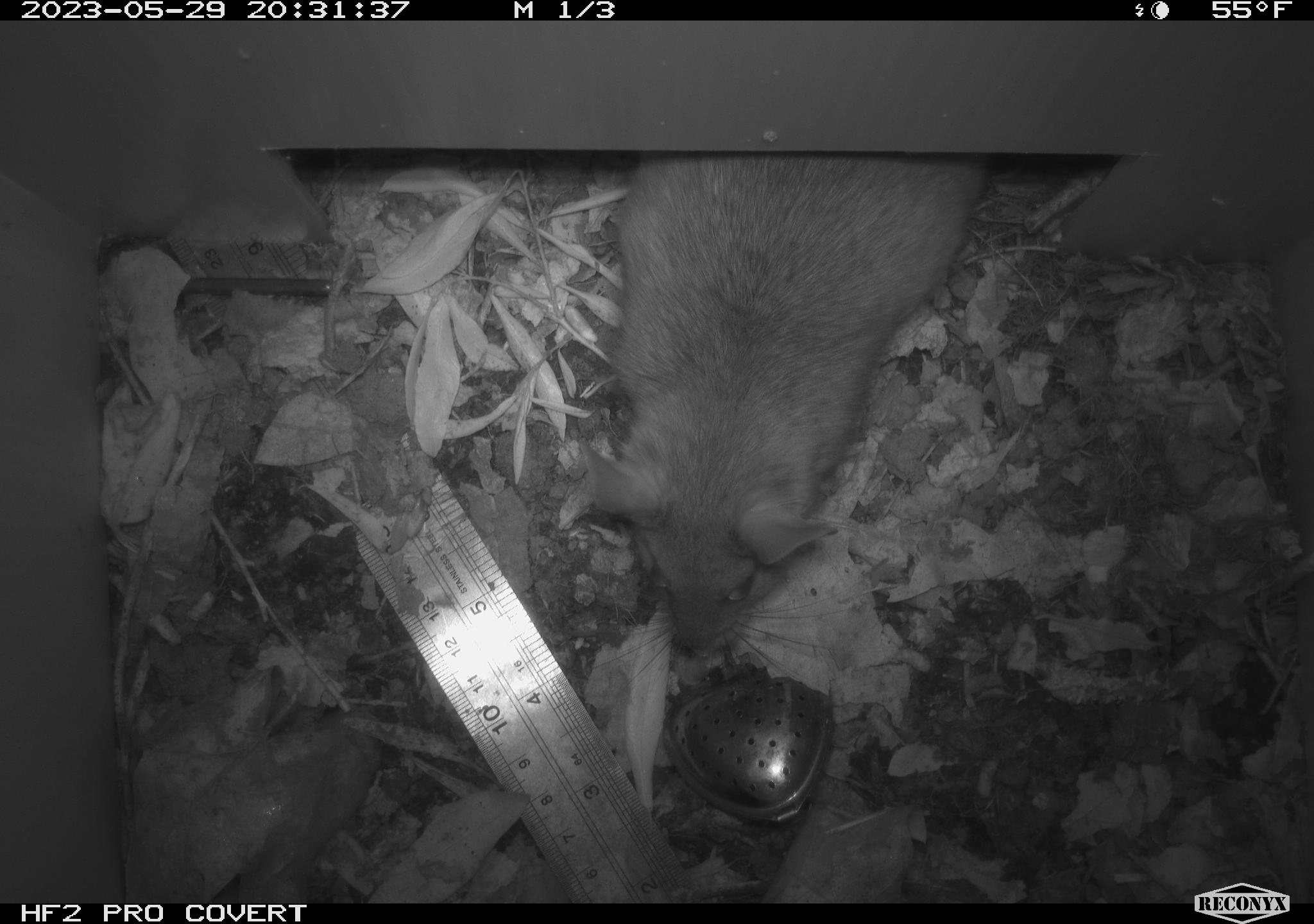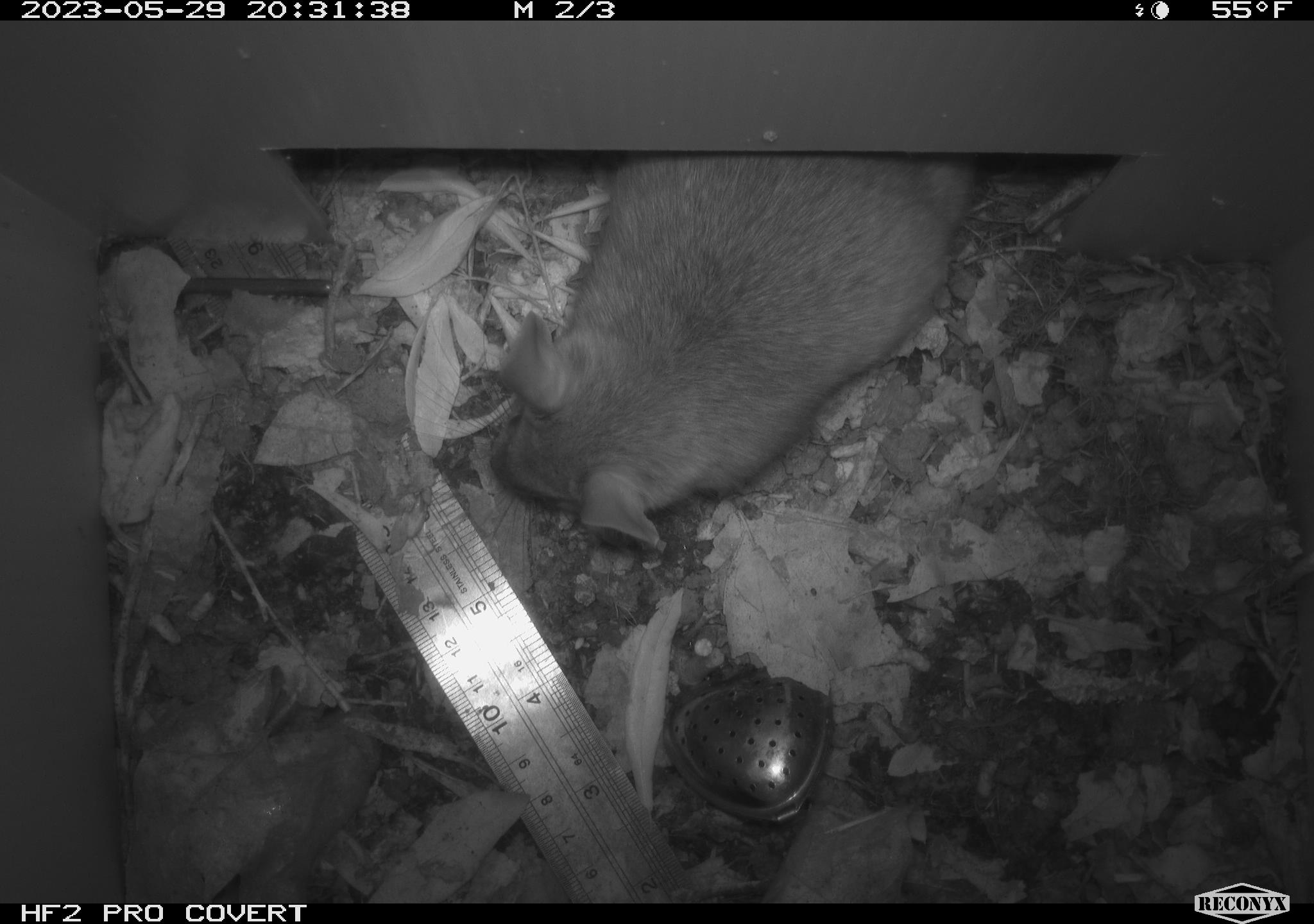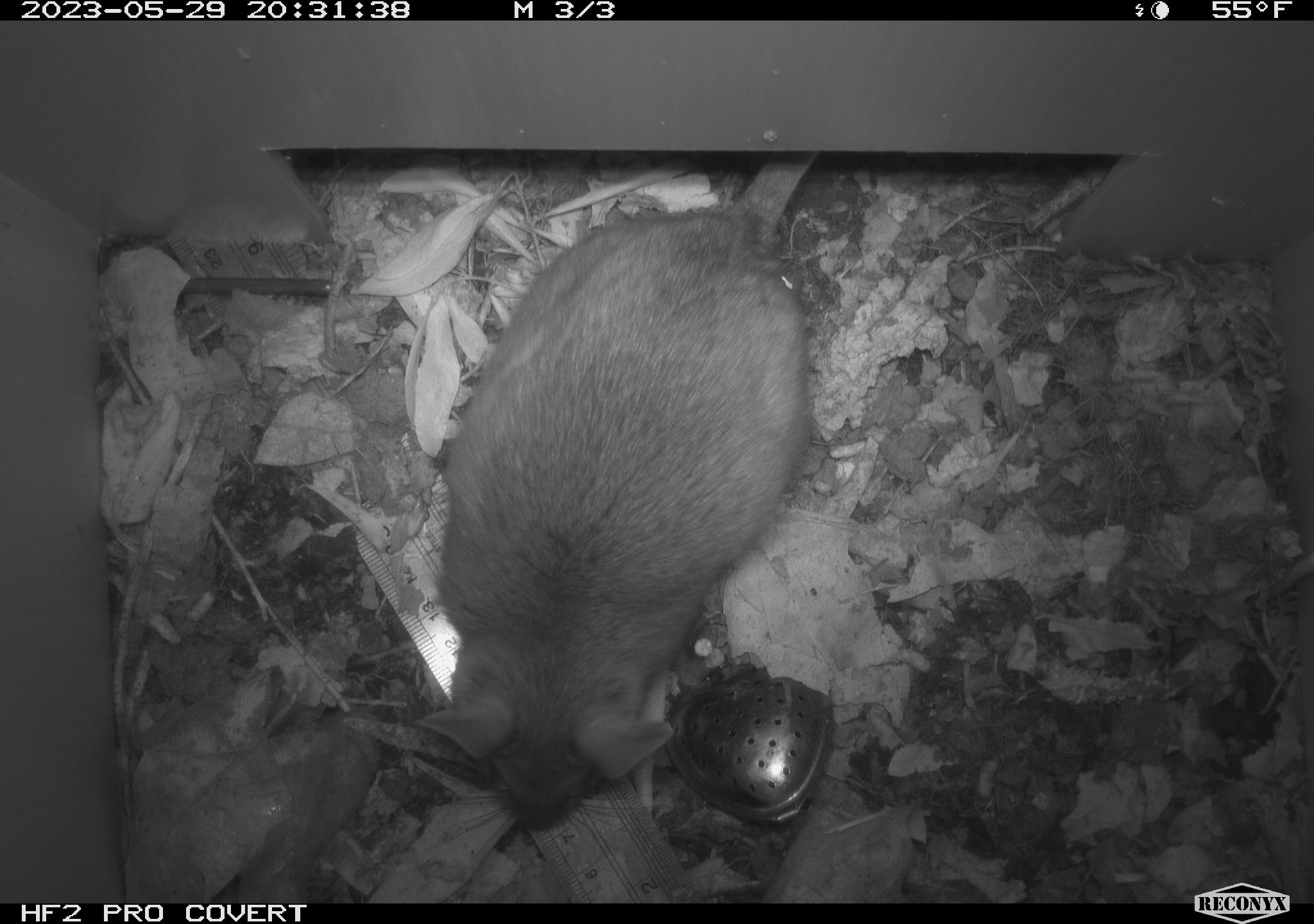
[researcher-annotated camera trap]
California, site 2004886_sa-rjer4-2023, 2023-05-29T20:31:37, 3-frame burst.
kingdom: Animalia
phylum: Chordata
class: Mammalia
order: Rodentia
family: Cricetidae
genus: Neotoma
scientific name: Neotoma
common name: pack rat or woodrat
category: neotoma species